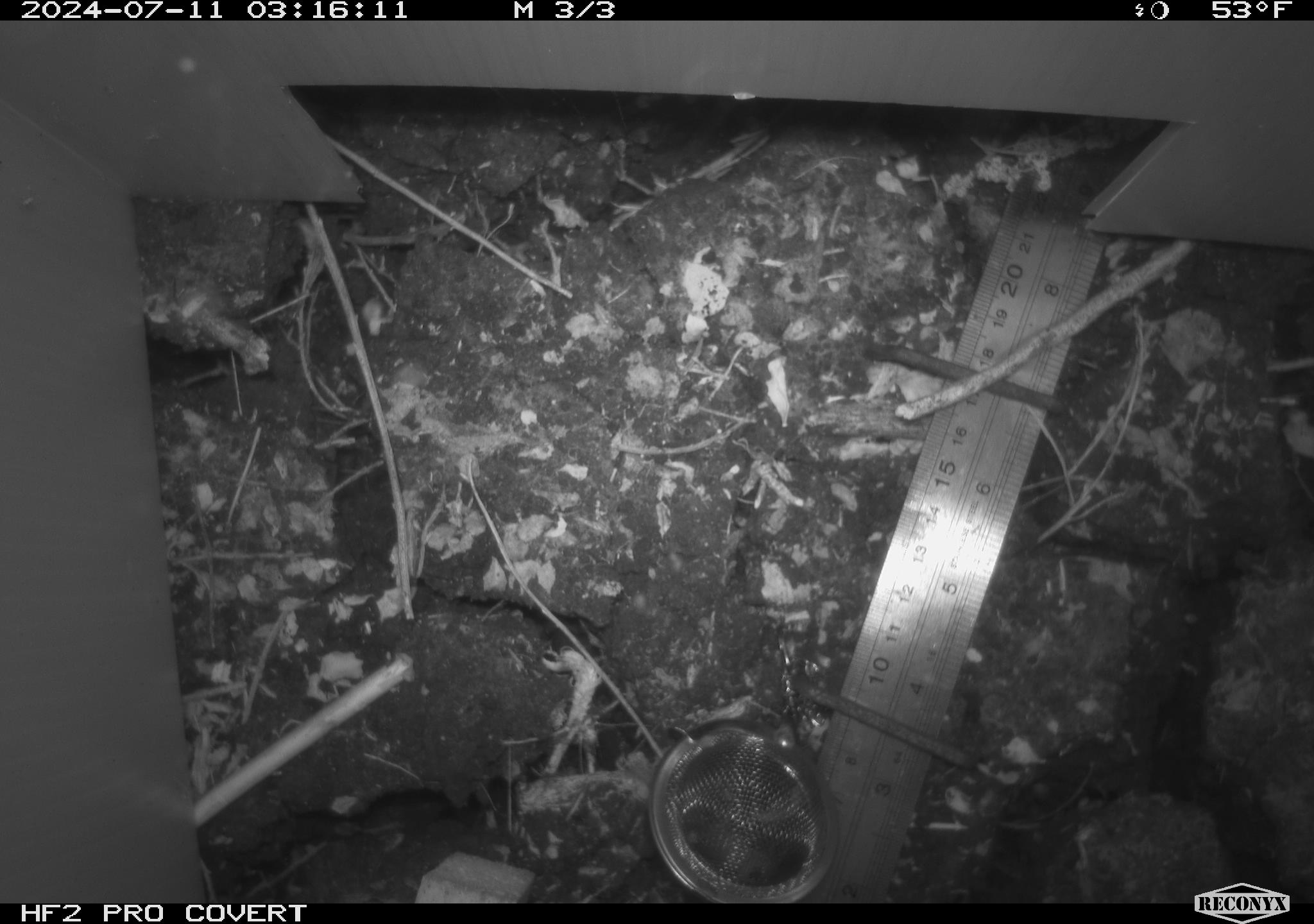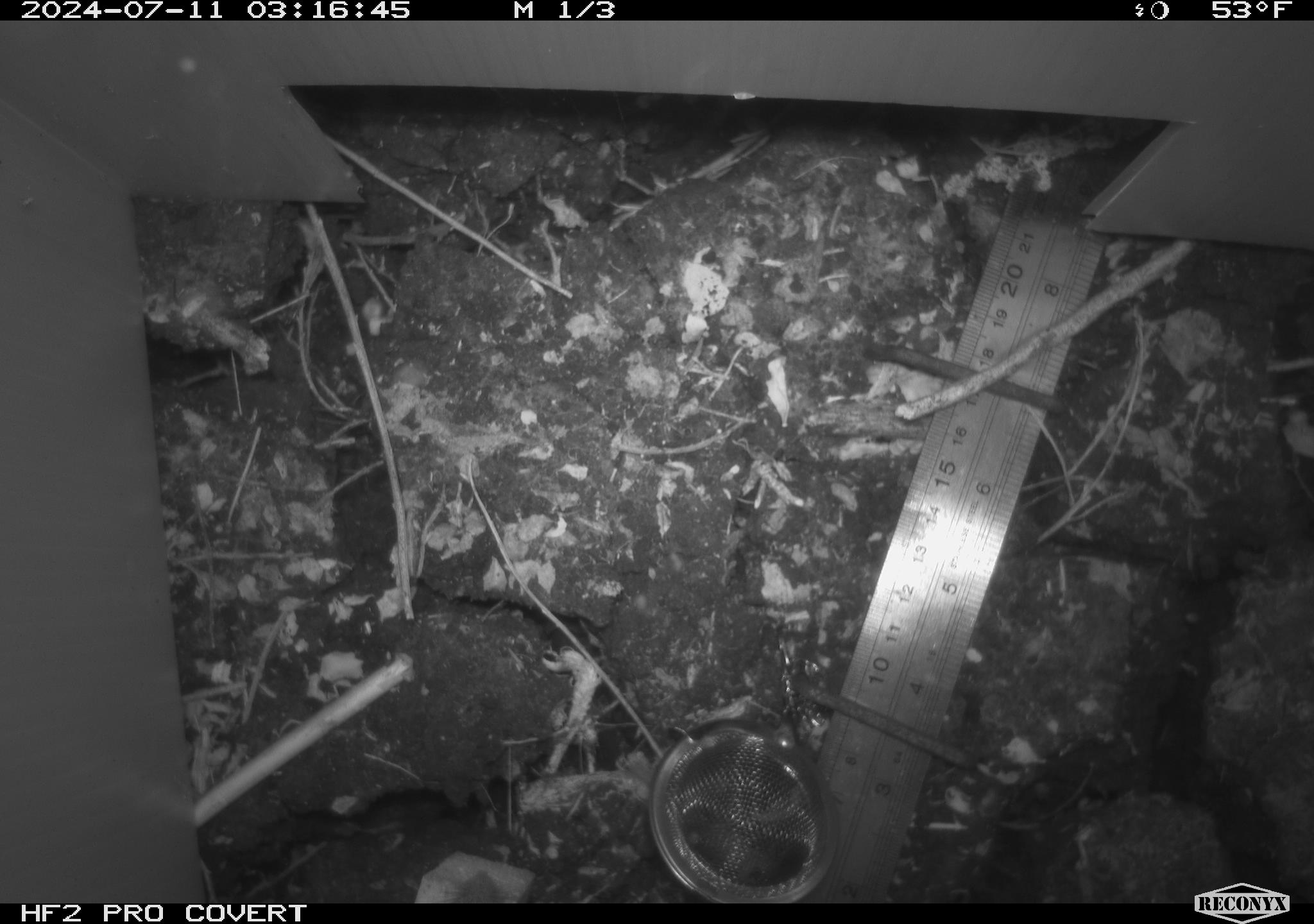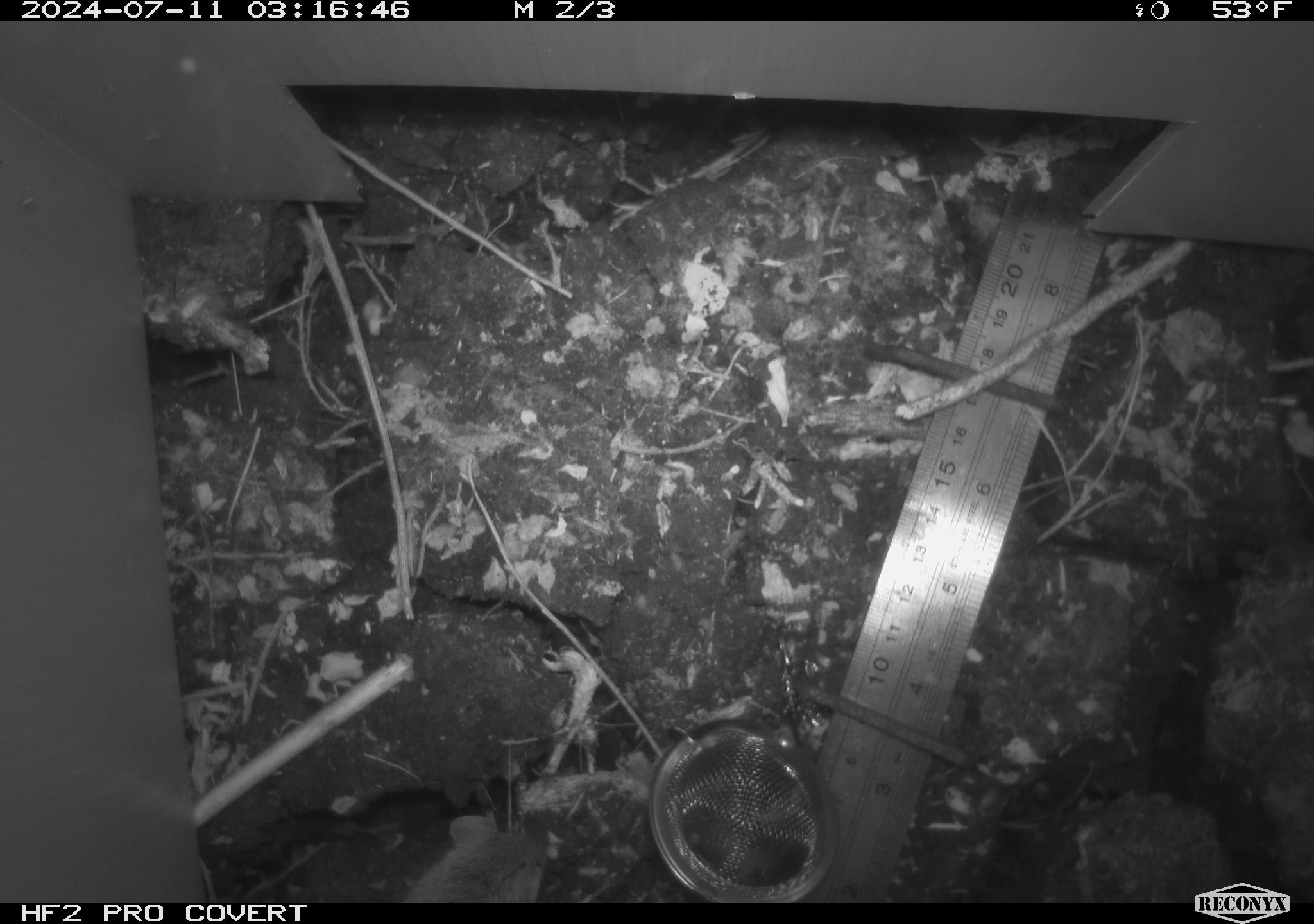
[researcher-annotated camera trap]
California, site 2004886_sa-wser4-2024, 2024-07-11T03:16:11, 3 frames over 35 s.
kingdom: Animalia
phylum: Chordata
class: Mammalia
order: Rodentia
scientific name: Rodentia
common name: mouse species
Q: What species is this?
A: Mouse species (Rodentia).